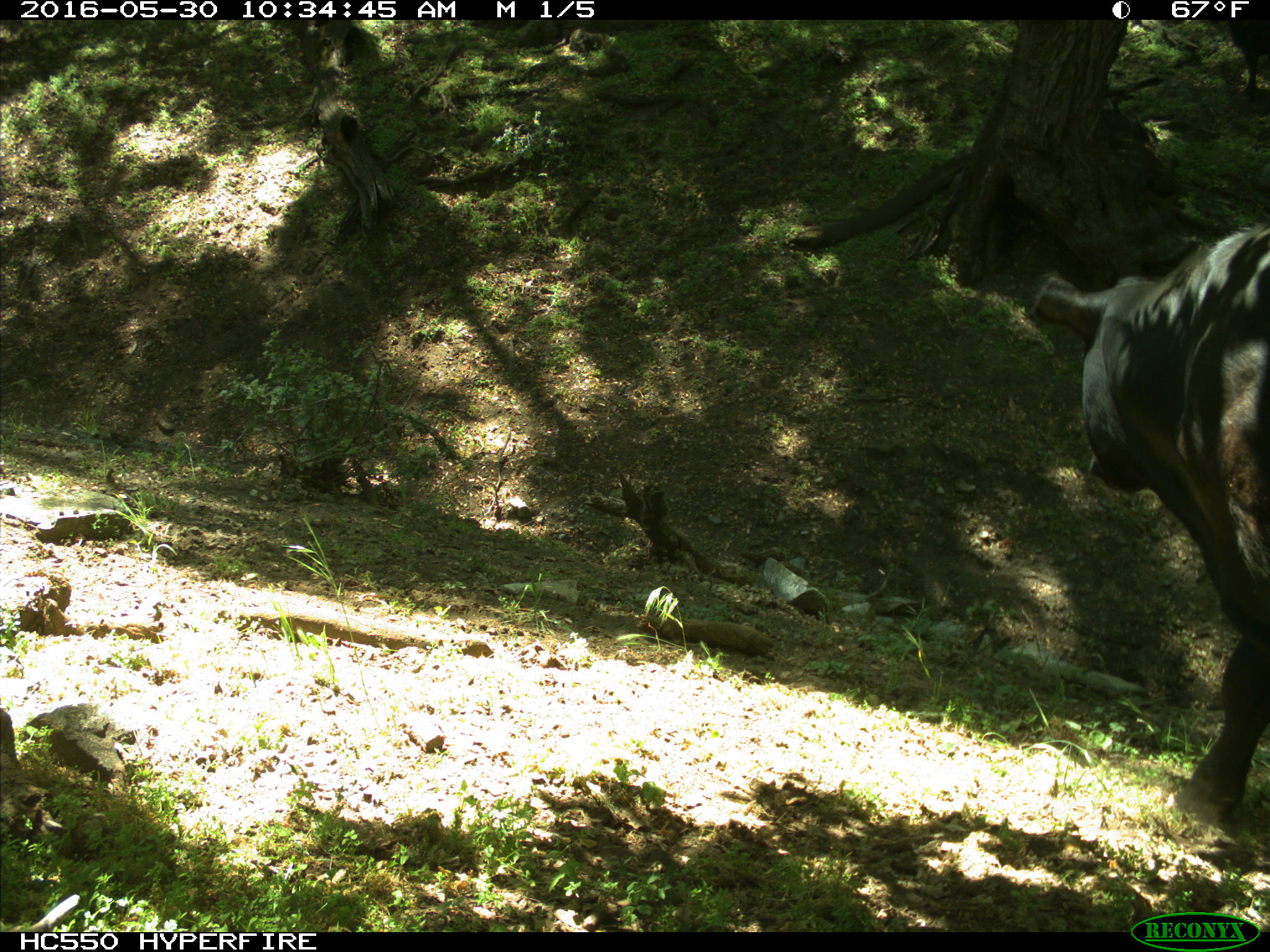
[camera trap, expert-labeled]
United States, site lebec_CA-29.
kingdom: Animalia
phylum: Chordata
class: Mammalia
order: Artiodactyla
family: Bovidae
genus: Bos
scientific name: Bos taurus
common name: domestic cow